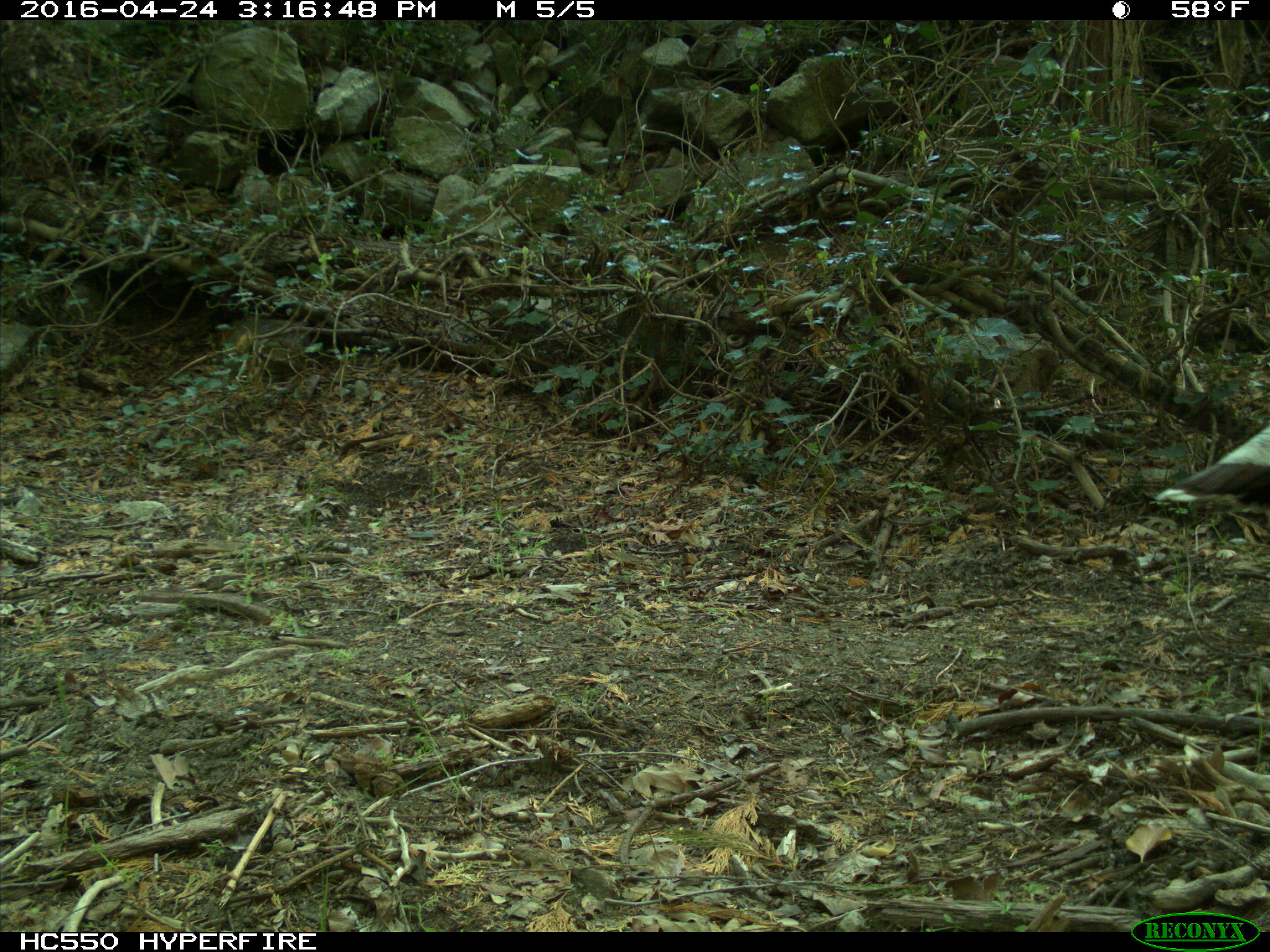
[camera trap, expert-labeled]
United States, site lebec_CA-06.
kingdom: Animalia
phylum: Chordata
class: Aves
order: Galliformes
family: Phasianidae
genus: Meleagris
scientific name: Meleagris gallopavo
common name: wild turkey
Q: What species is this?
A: Meleagris gallopavo (wild turkey).